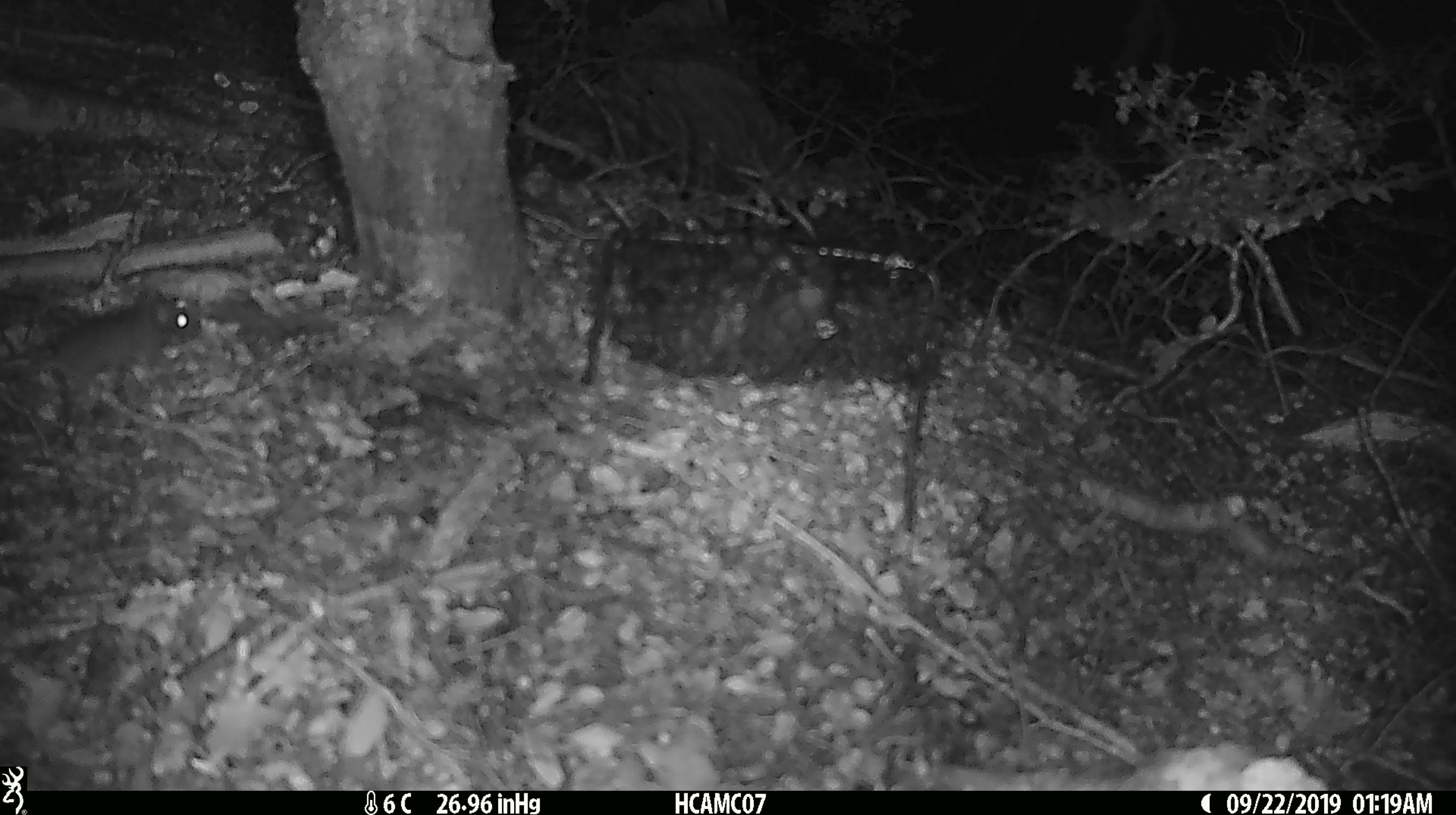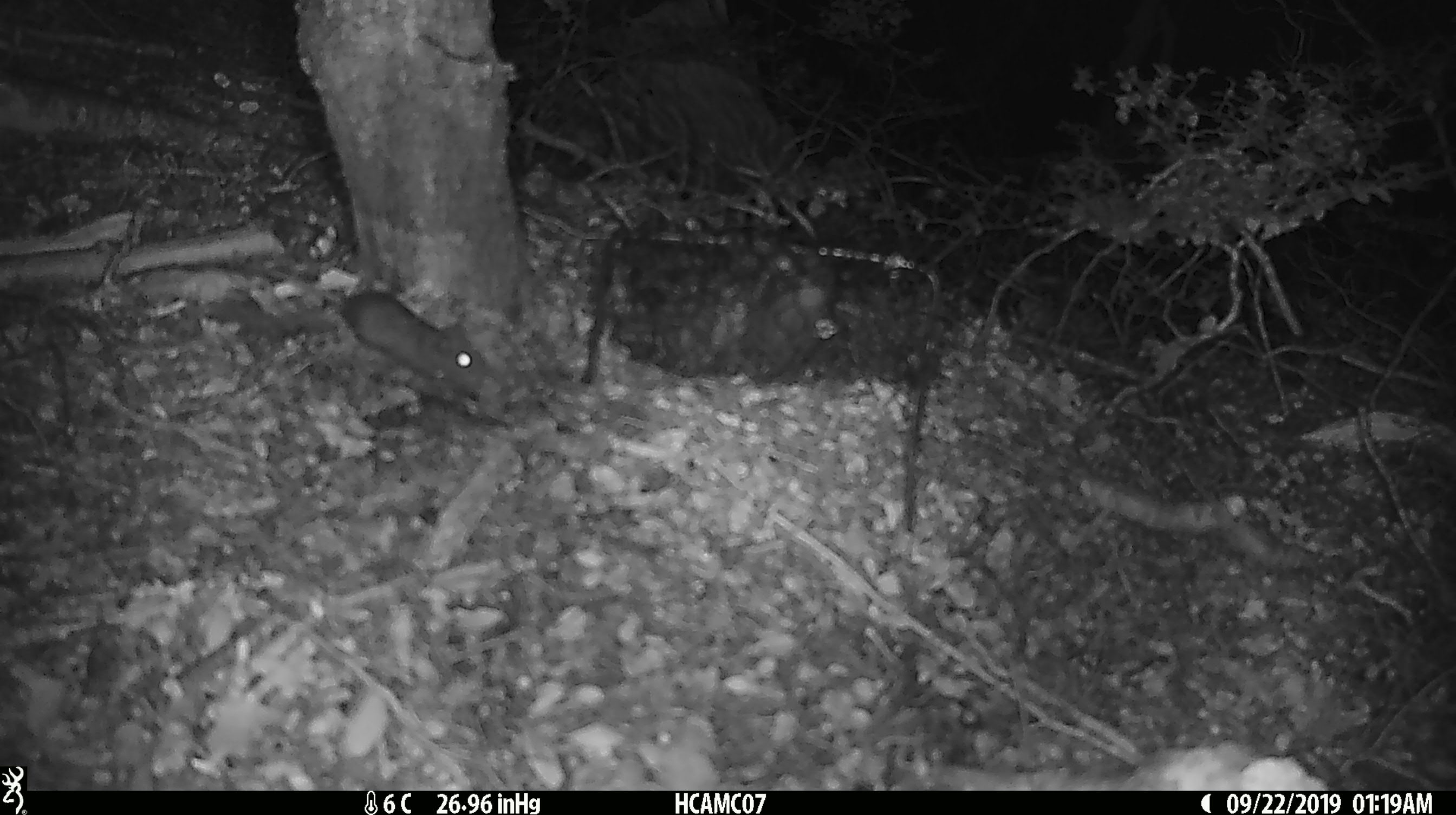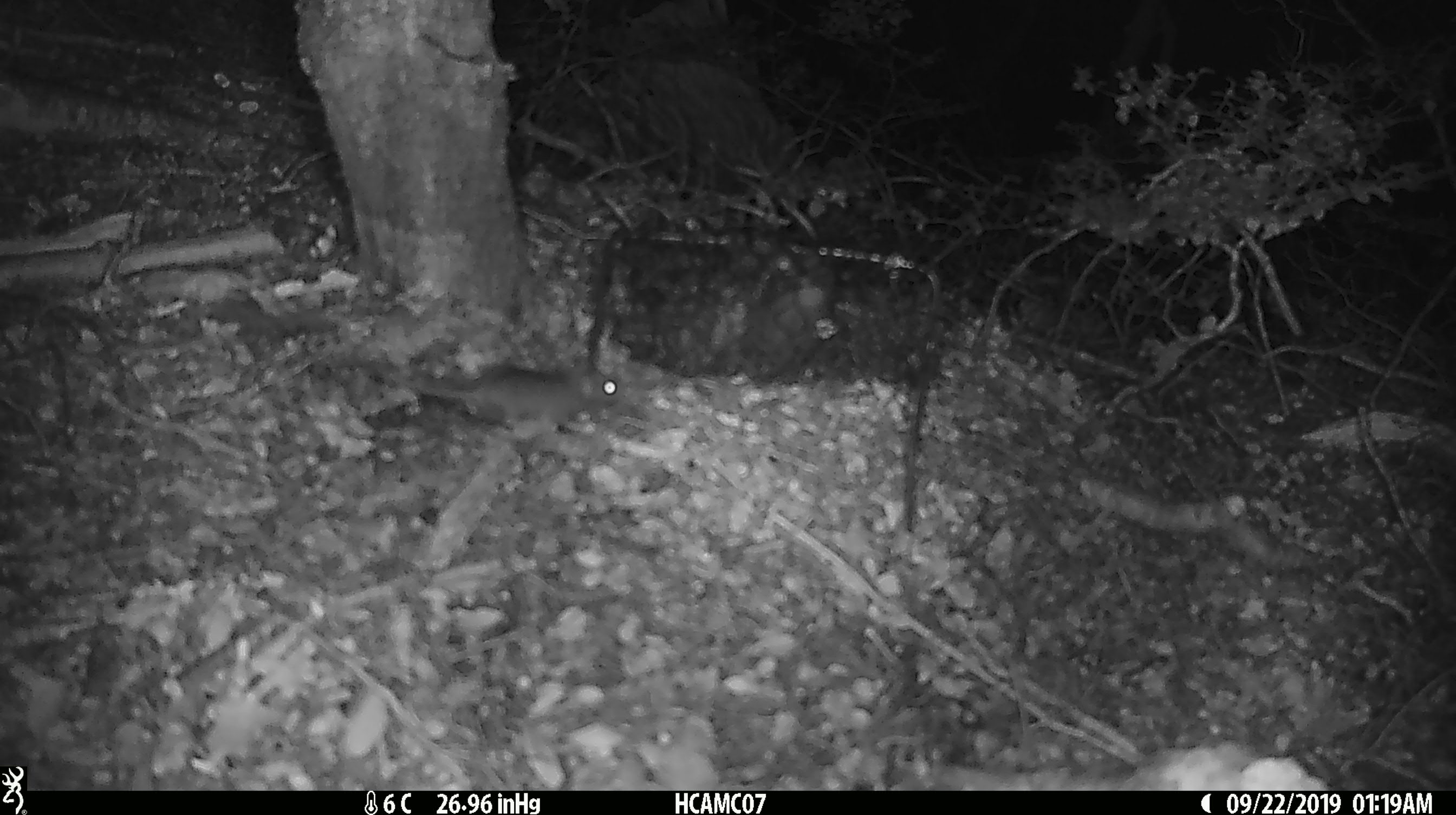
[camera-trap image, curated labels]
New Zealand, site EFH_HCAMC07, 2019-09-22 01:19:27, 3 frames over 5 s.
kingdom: Animalia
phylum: Chordata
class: Mammalia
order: Rodentia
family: Muridae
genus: Mus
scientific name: Mus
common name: mouse